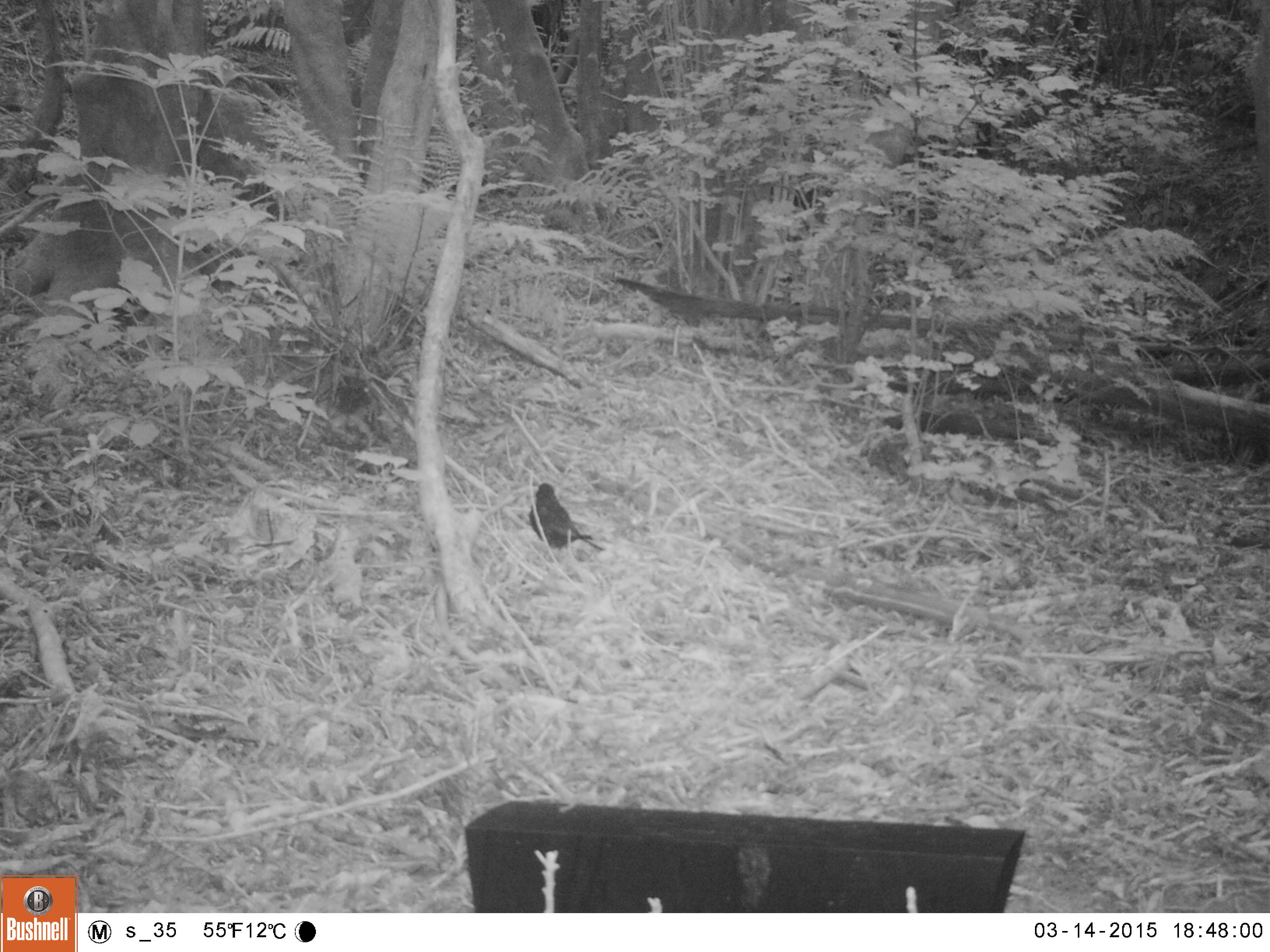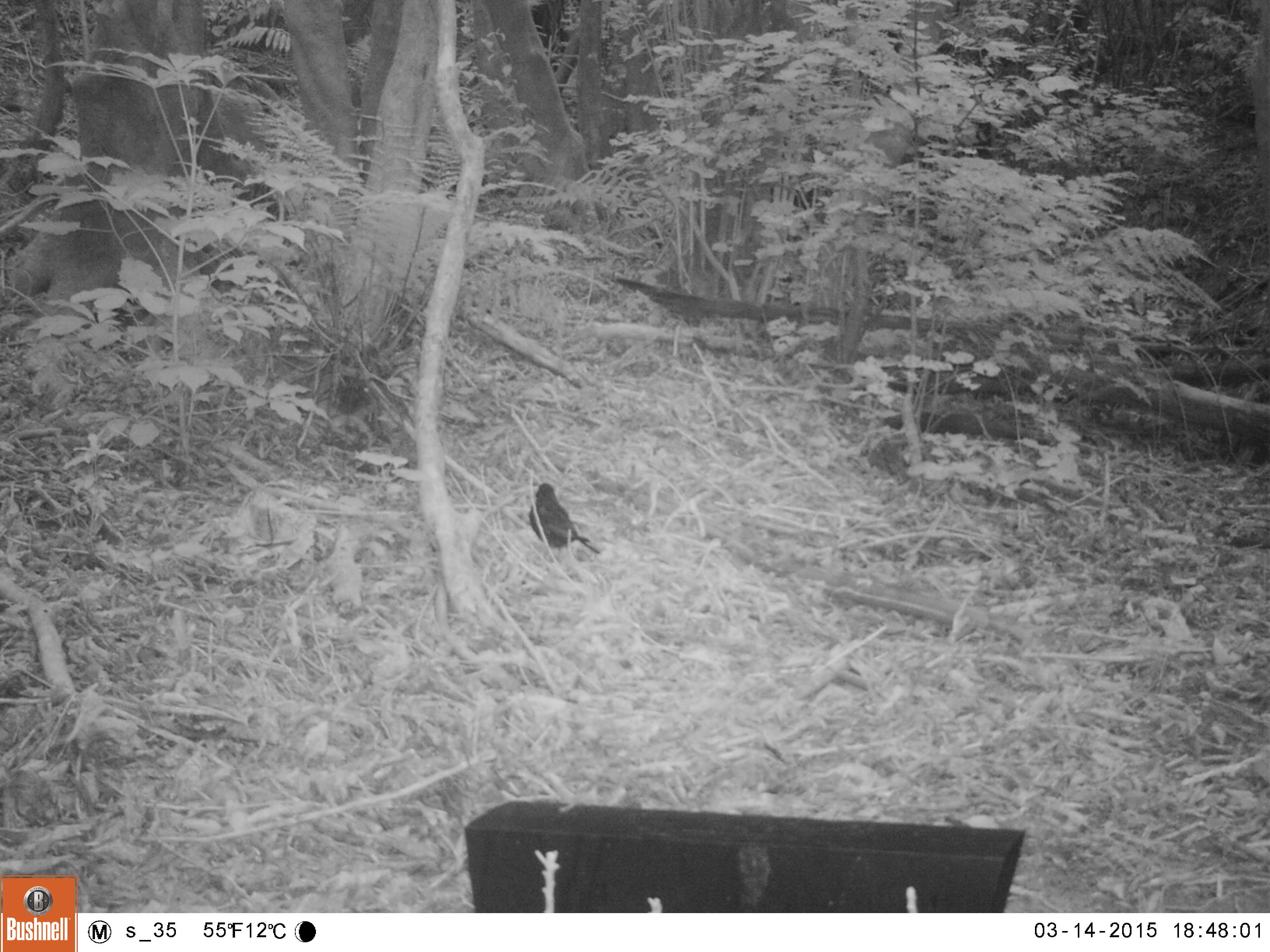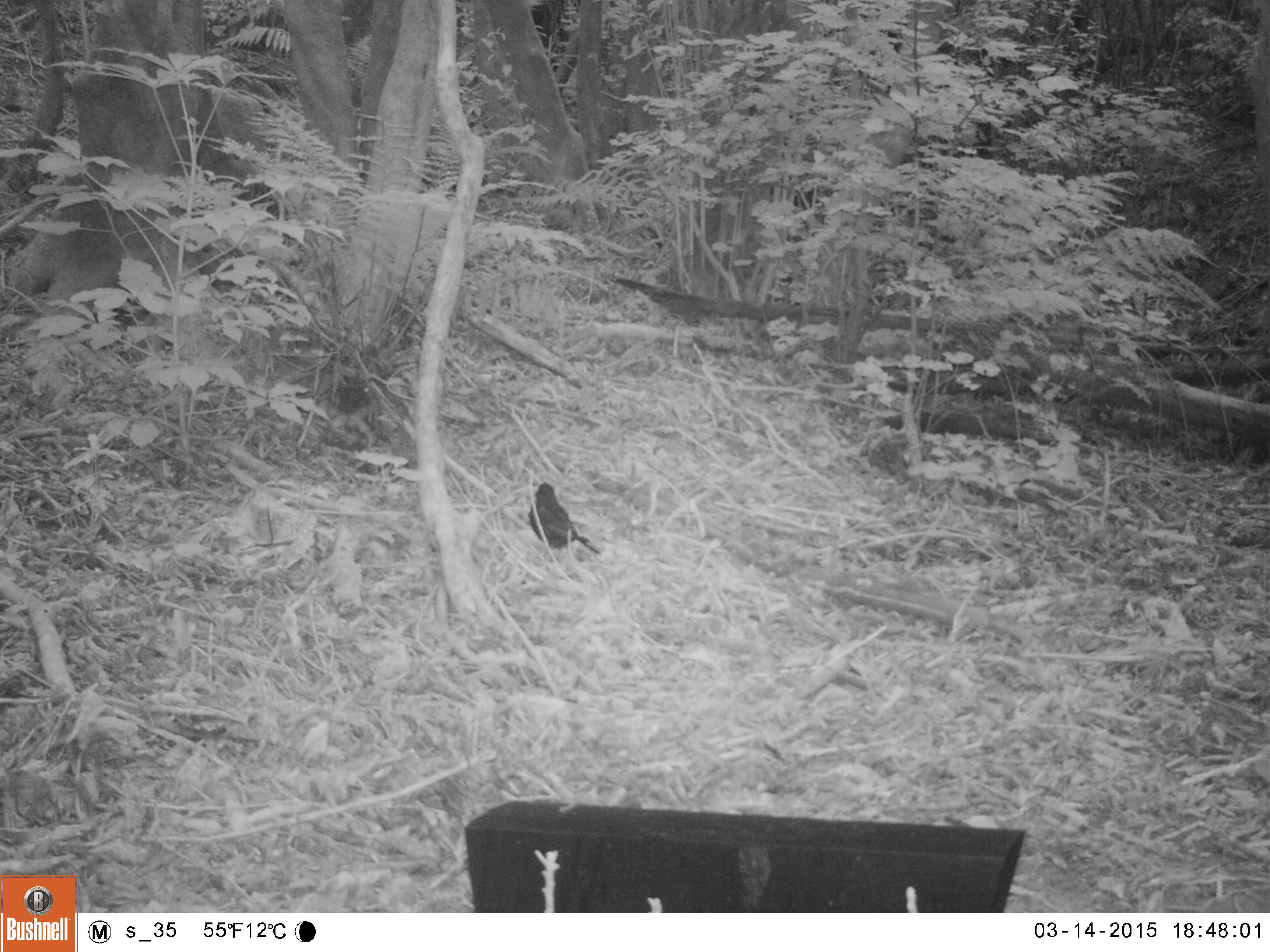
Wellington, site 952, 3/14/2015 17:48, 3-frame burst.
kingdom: Animalia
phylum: Chordata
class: Aves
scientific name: Aves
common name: bird